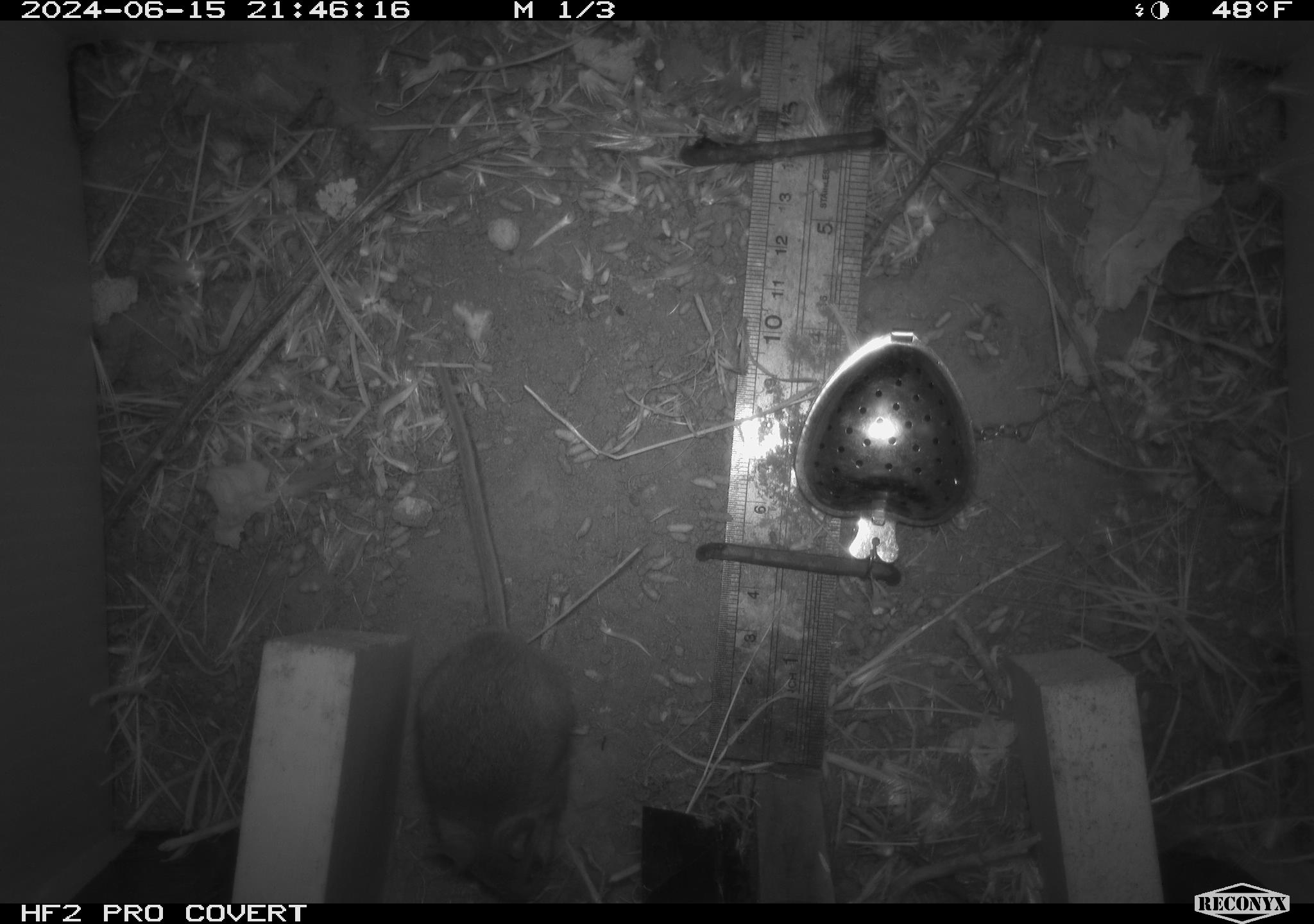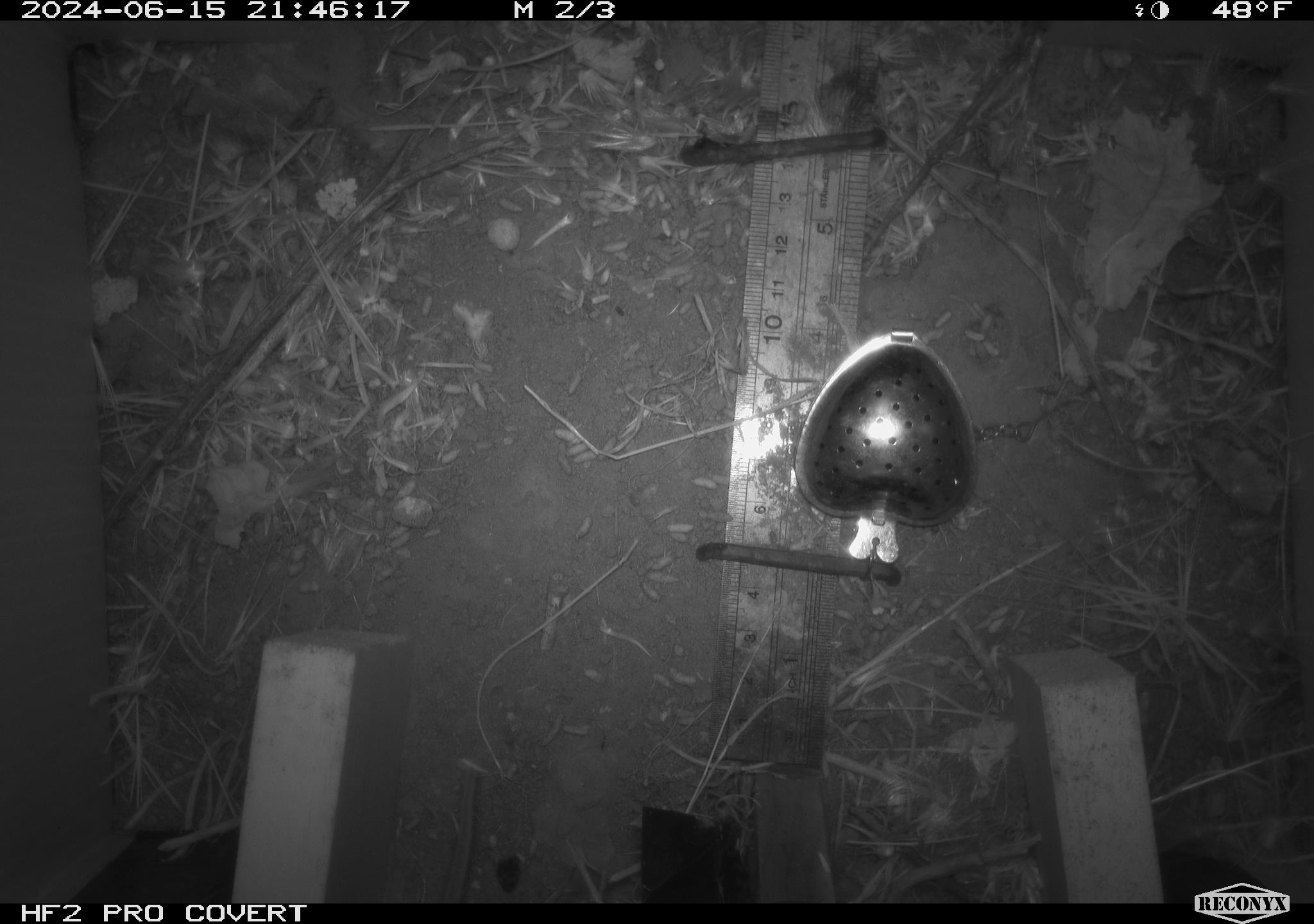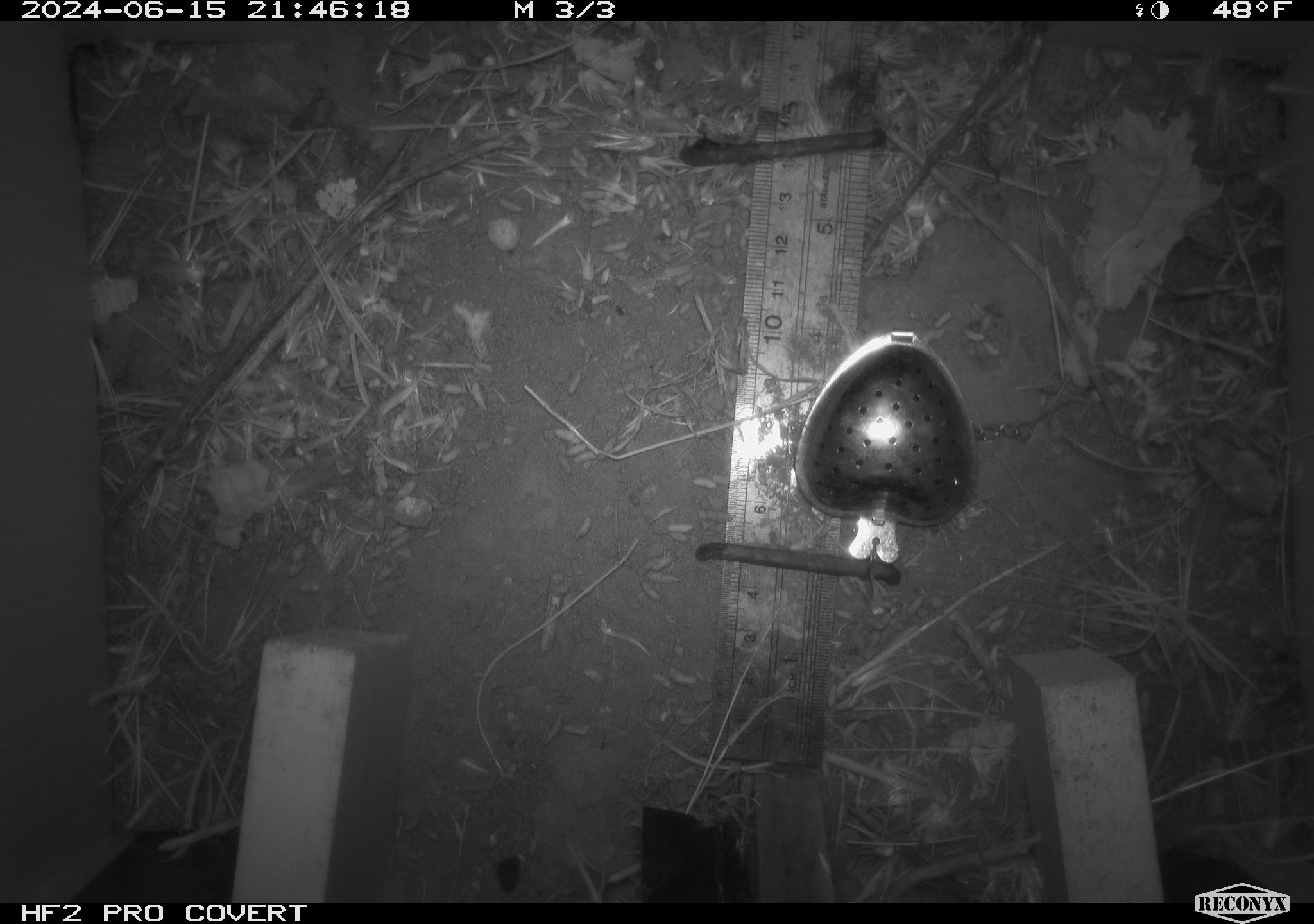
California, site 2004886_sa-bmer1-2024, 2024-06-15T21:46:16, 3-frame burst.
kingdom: Animalia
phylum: Chordata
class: Mammalia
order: Rodentia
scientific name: Rodentia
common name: mouse species